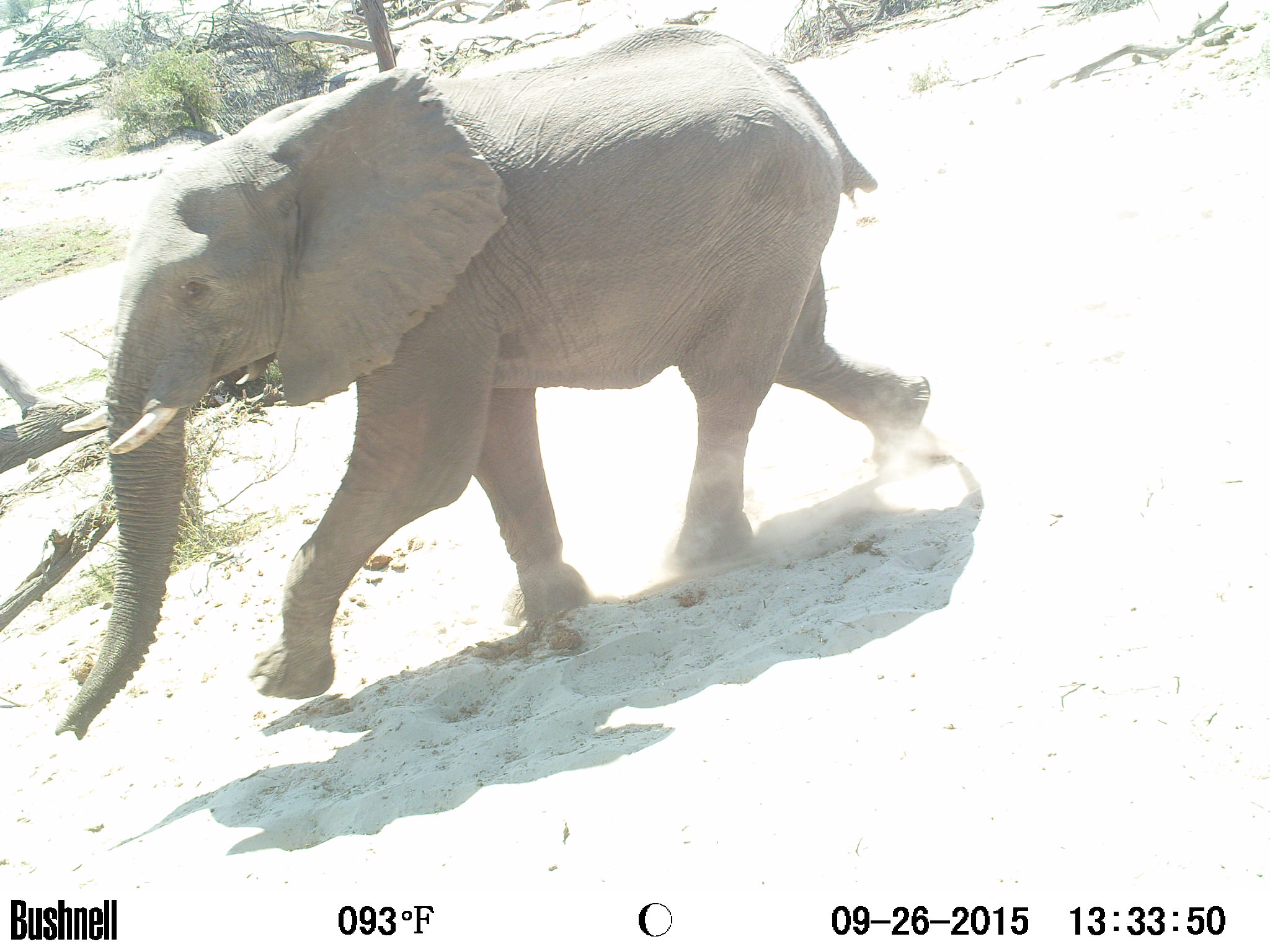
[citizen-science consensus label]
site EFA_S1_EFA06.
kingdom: Animalia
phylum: Chordata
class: Mammalia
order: Proboscidea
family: Elephantidae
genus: Loxodonta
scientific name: Loxodonta africana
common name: african bush elephant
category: elephant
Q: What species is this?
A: Elephant (african bush elephant) (Loxodonta africana).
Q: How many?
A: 1.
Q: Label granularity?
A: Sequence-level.